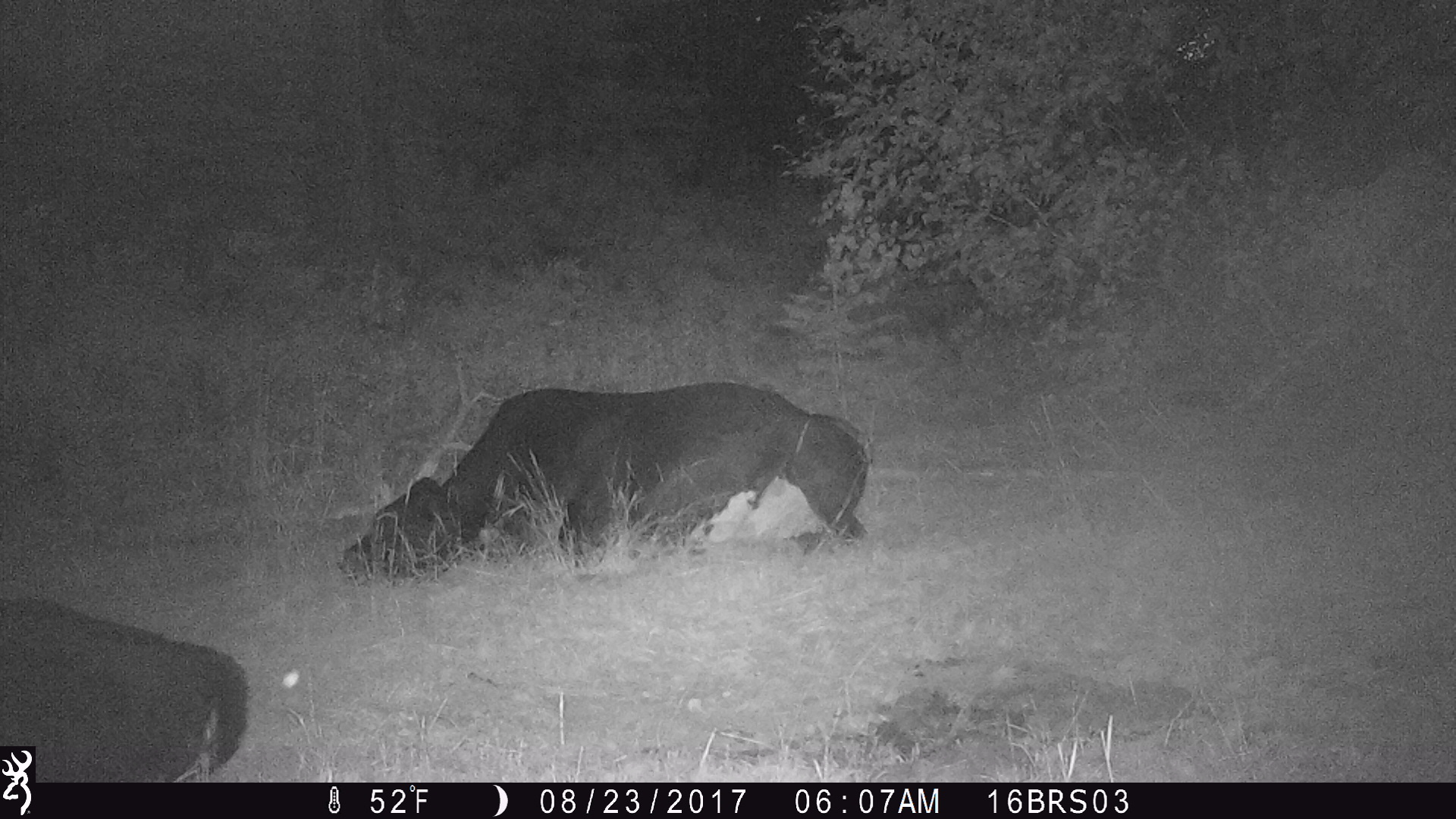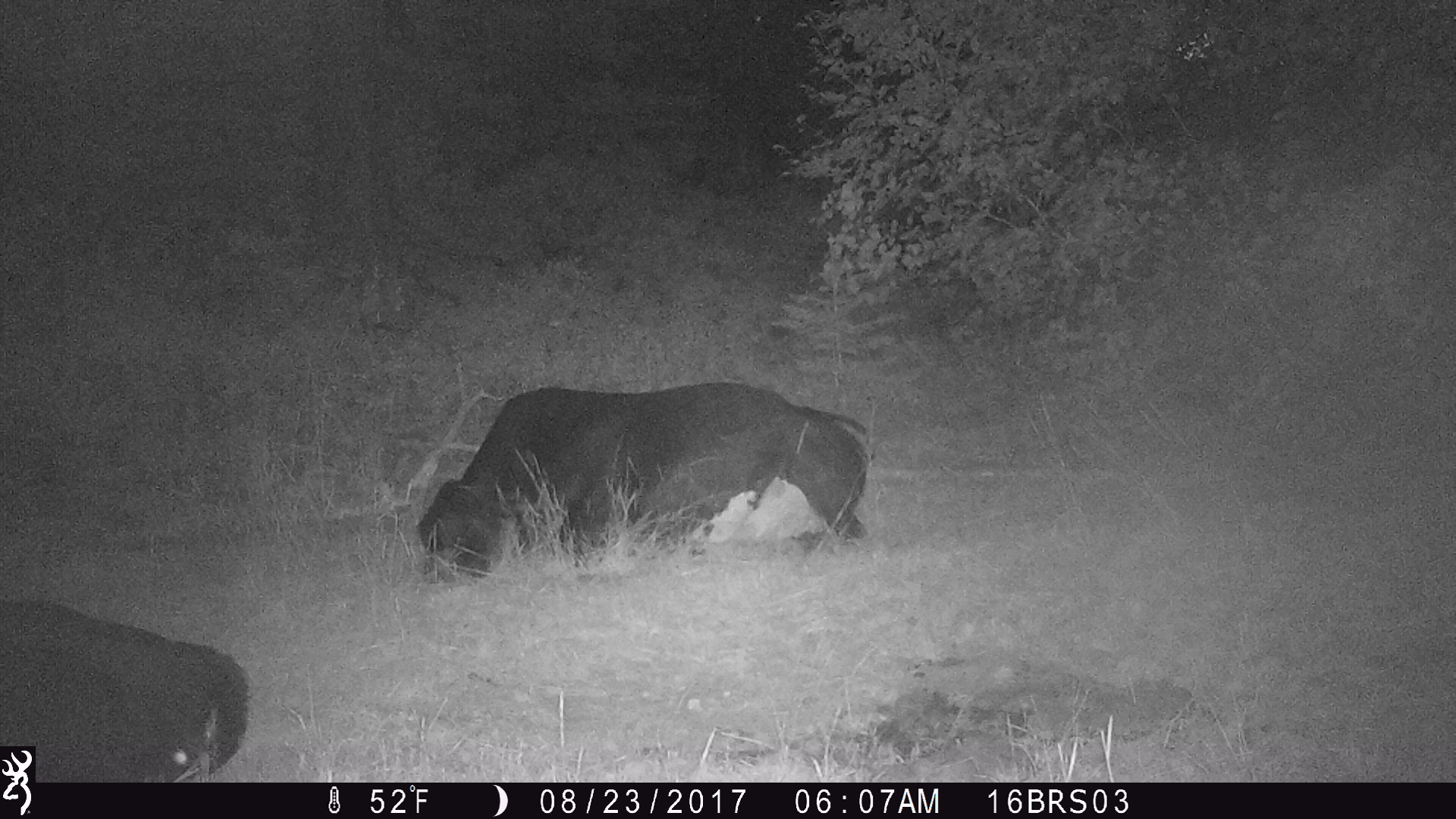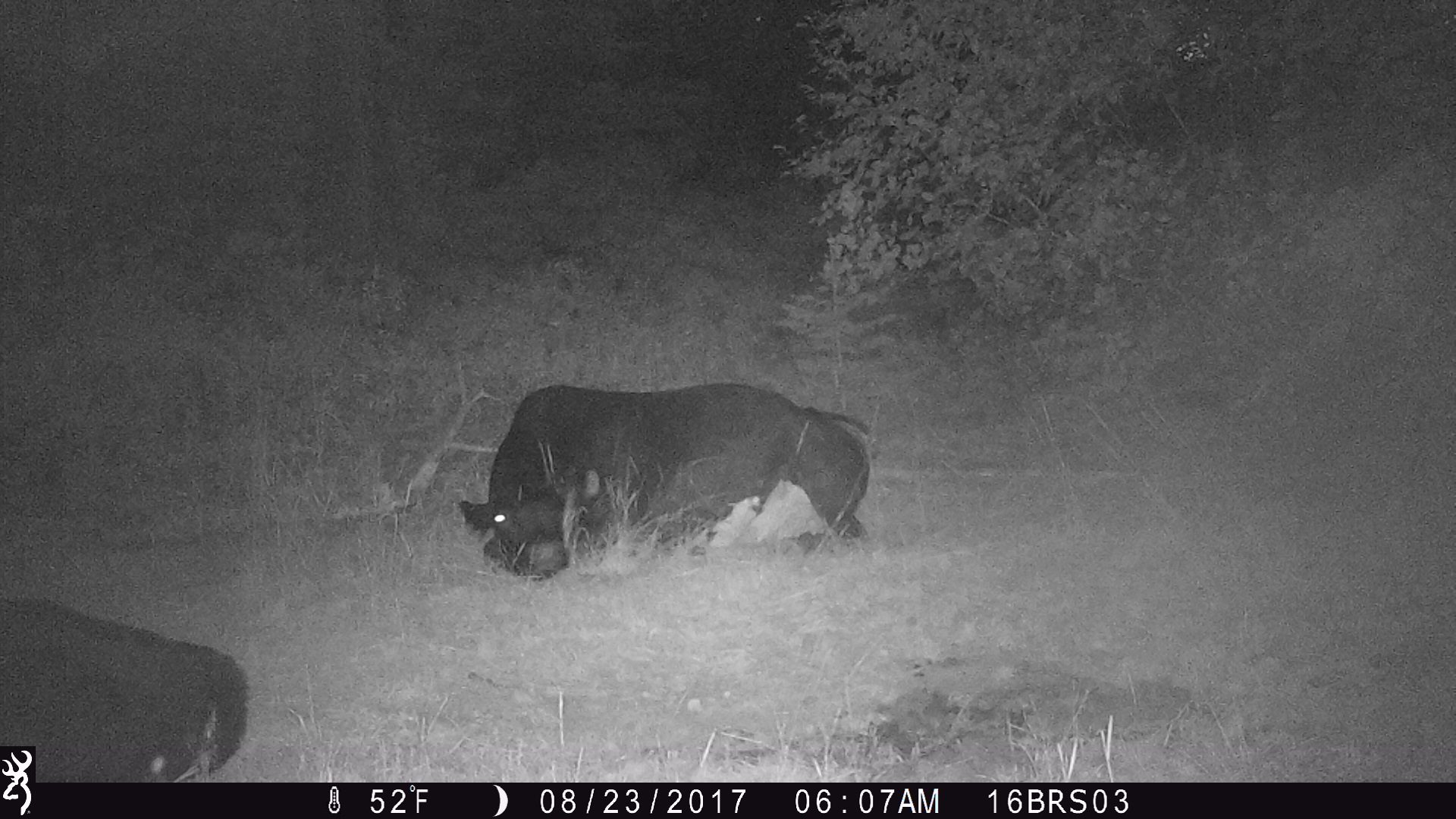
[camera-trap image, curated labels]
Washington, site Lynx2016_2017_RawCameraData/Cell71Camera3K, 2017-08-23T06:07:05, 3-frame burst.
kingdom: Animalia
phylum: Chordata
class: Mammalia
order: Artiodactyla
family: Bovidae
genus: Bos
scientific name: Bos taurus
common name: domestic cattle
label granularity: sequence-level